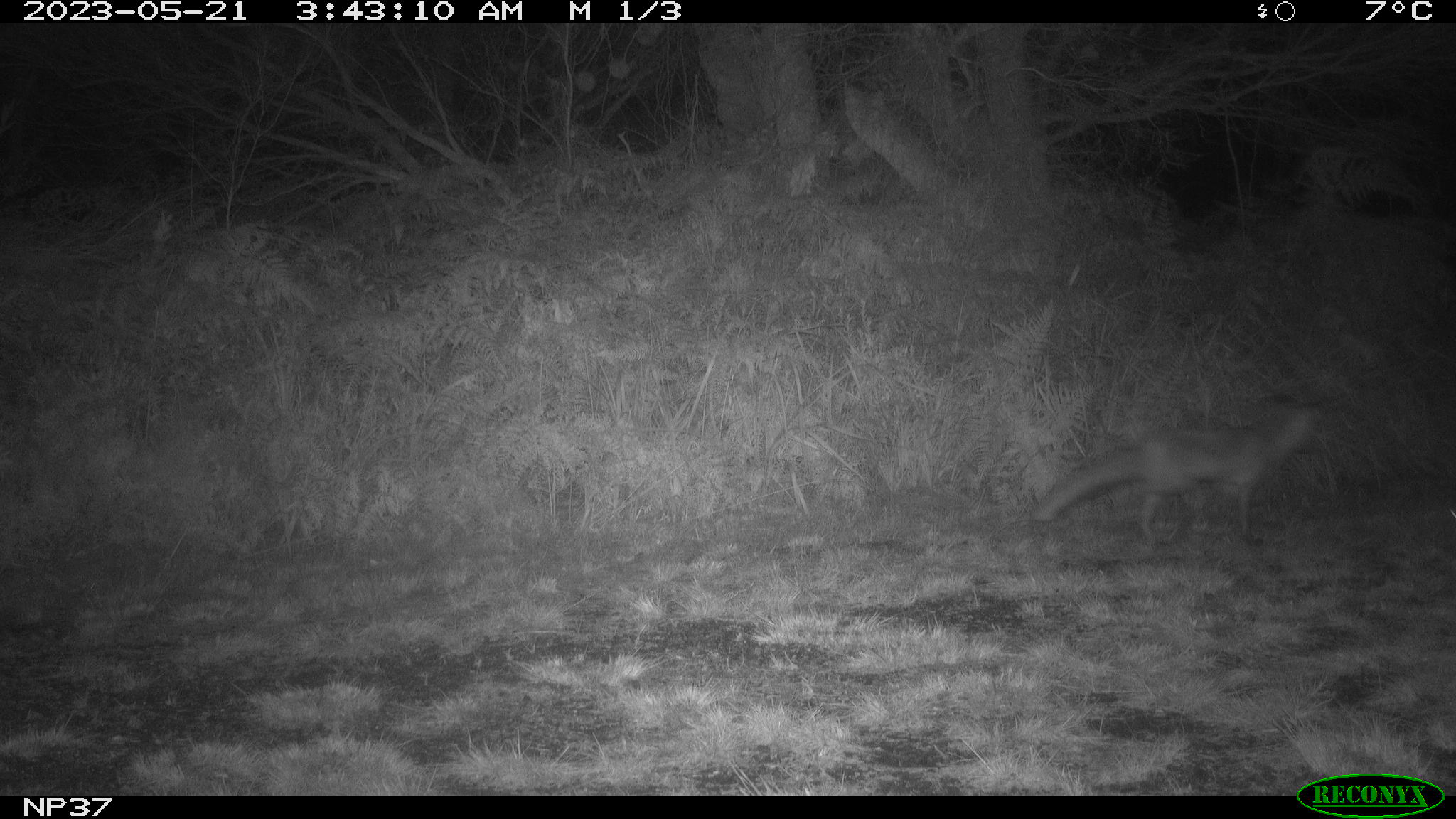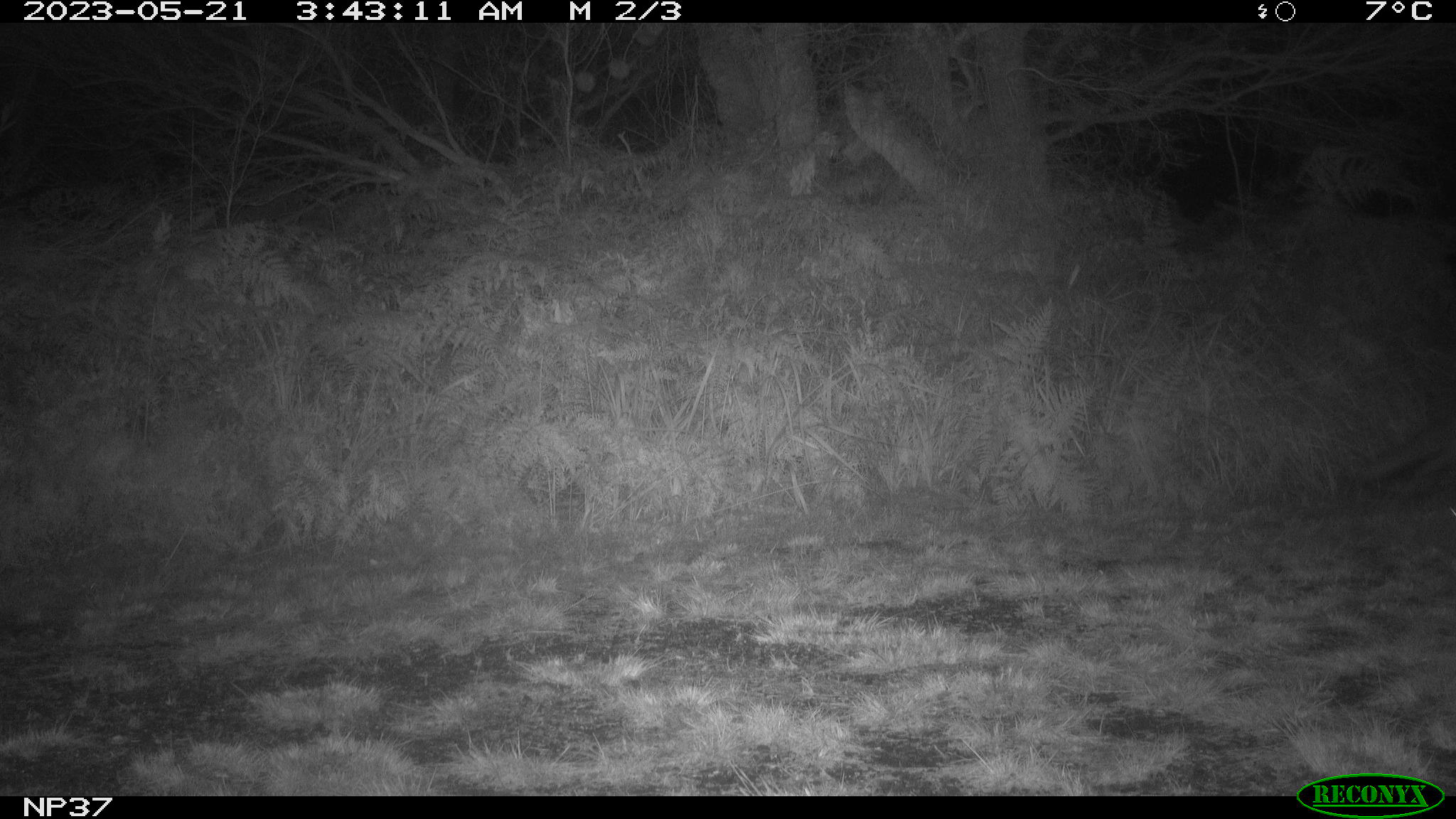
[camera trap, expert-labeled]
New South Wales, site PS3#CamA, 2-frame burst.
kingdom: Animalia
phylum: Chordata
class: Mammalia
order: Carnivora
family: Canidae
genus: Vulpes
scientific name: Vulpes vulpes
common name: red fox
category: fox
Fox (red fox) (Vulpes vulpes).